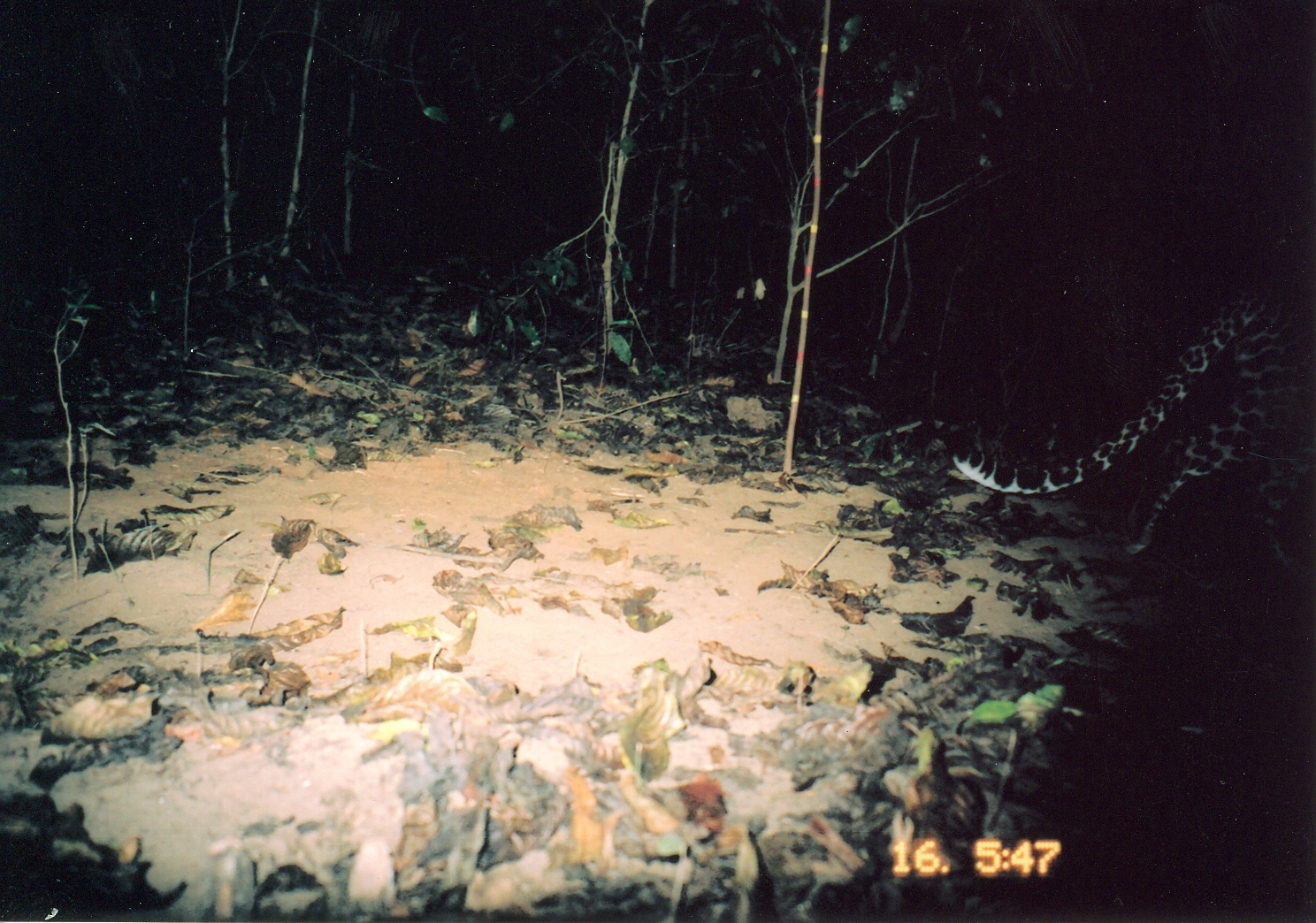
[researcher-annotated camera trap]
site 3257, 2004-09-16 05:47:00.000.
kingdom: Animalia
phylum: Chordata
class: Mammalia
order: Carnivora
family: Felidae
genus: Panthera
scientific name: Panthera pardus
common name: leopard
Panthera pardus (leopard), count 1.